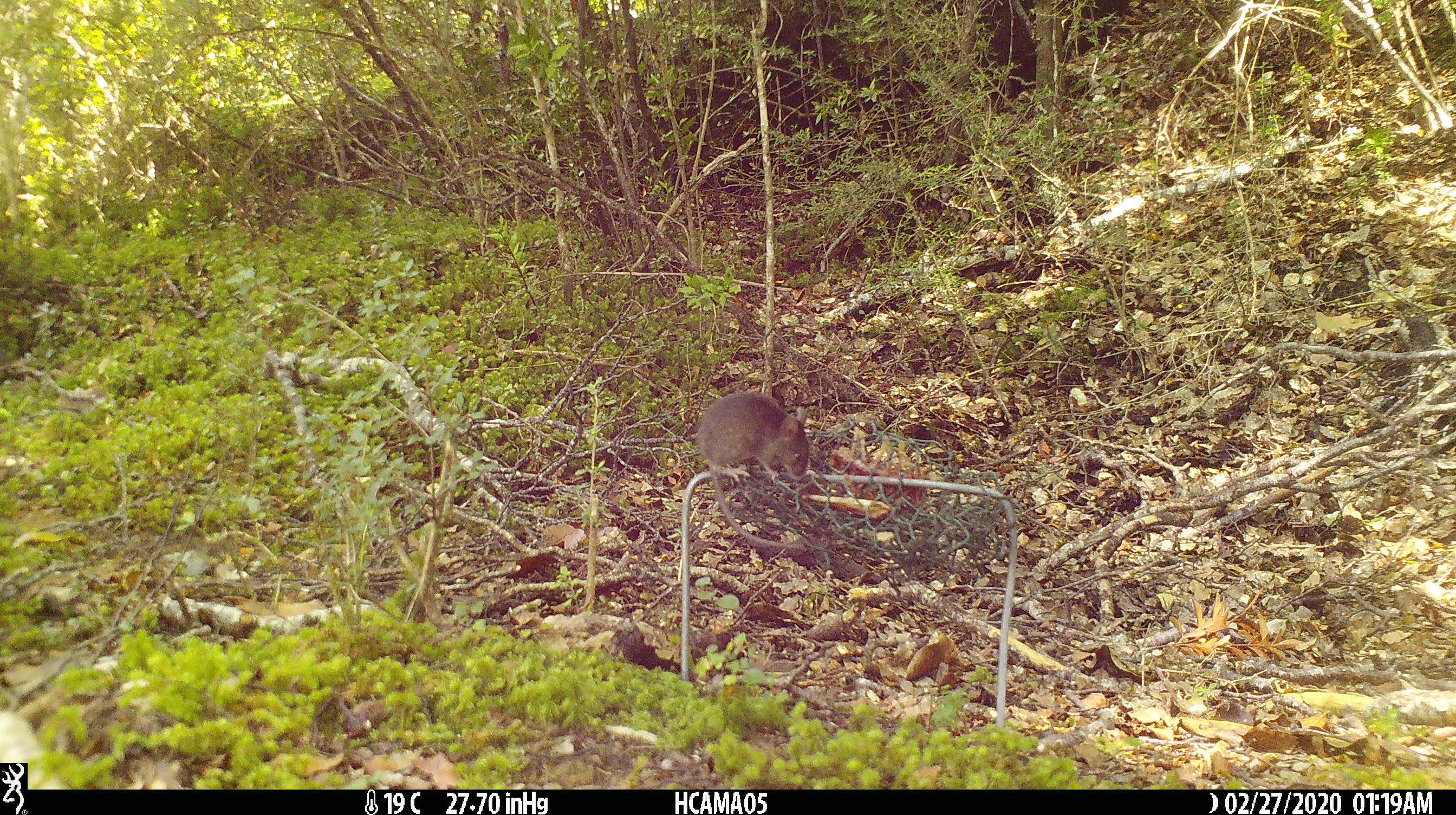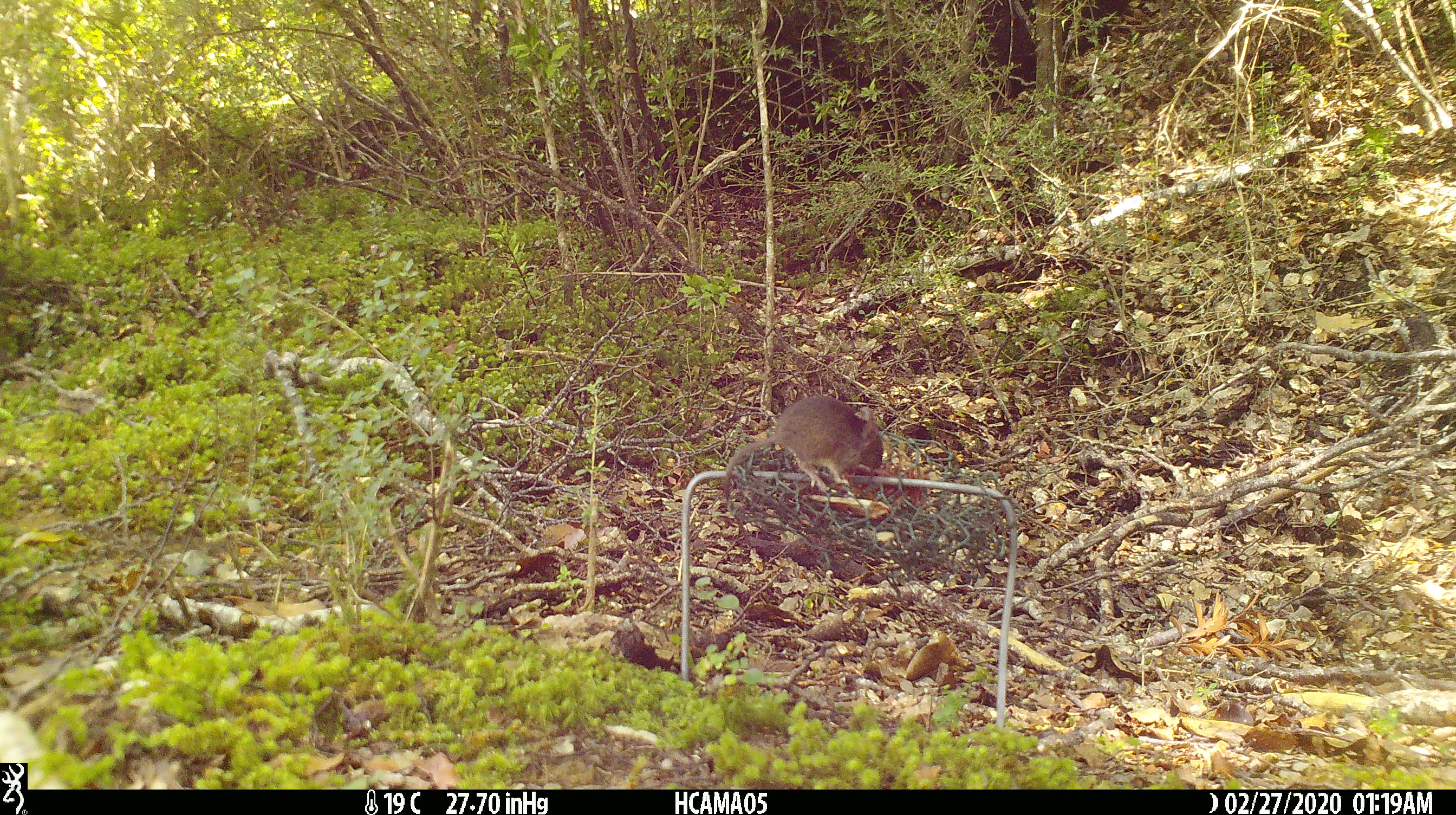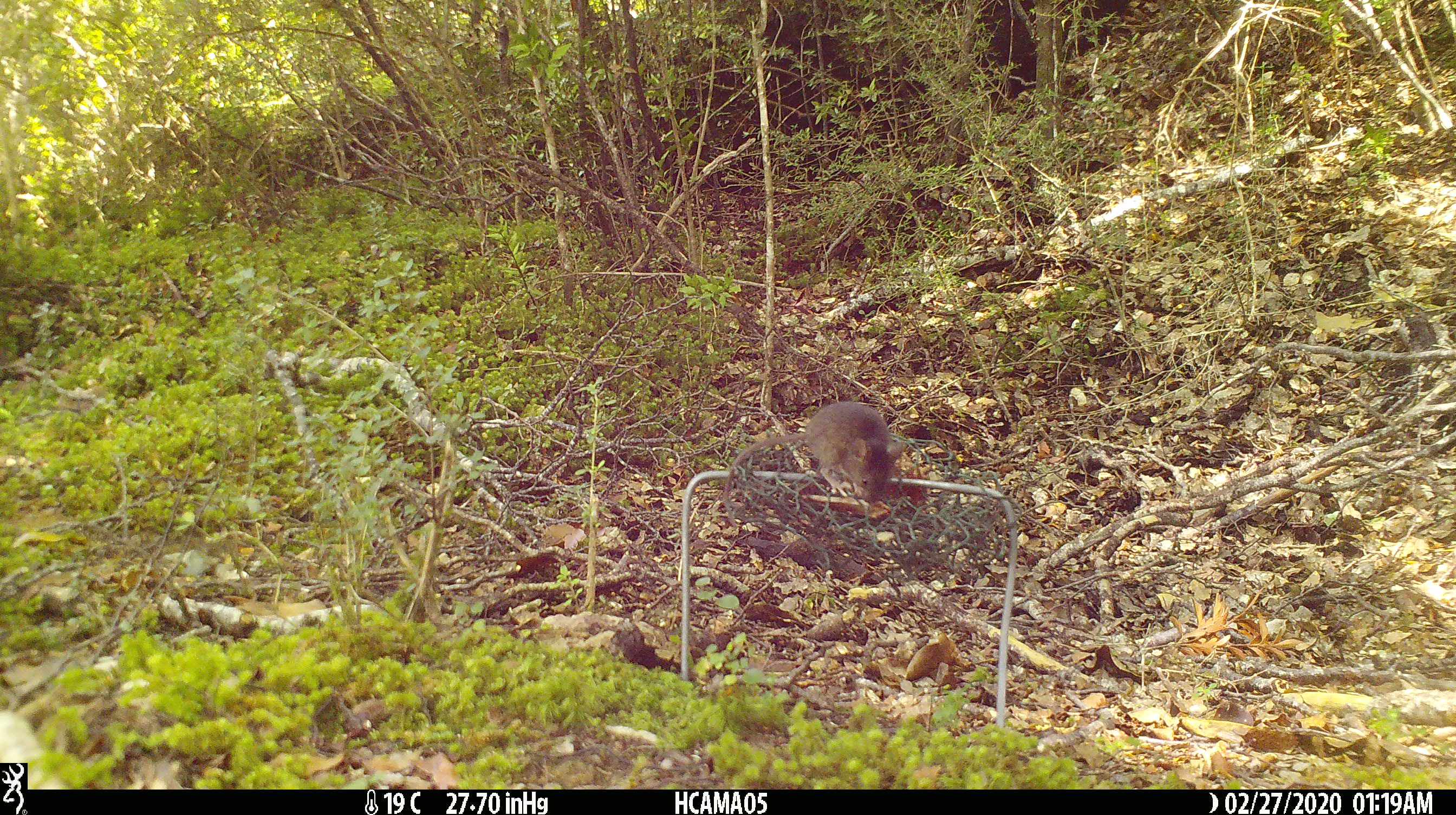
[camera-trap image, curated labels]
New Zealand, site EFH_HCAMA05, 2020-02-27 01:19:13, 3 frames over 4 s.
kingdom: Animalia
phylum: Chordata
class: Mammalia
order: Rodentia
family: Muridae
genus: Mus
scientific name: Mus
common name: mouse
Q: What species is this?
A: Mouse (Mus).